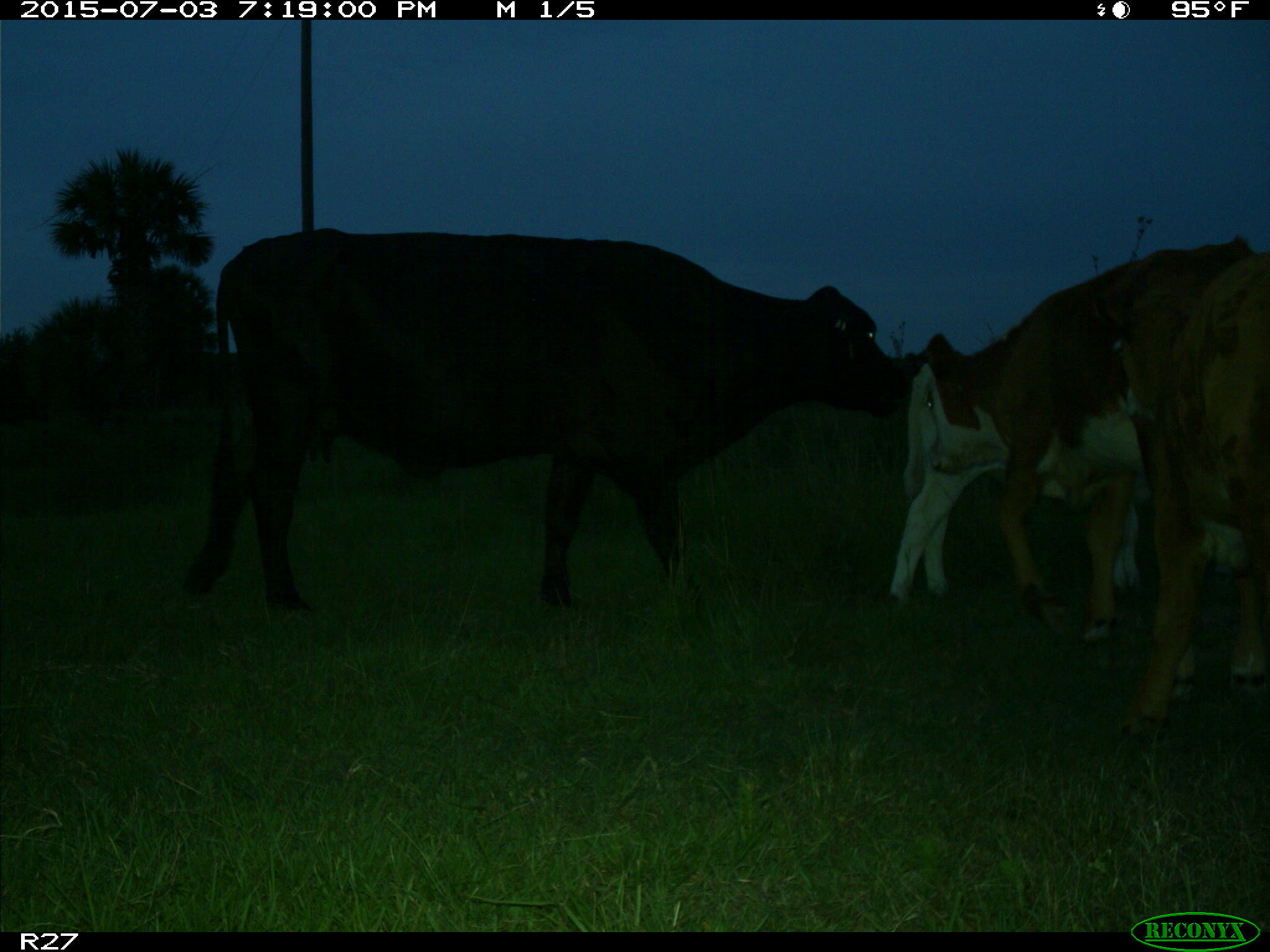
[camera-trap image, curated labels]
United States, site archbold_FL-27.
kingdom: Animalia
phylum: Chordata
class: Mammalia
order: Artiodactyla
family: Bovidae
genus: Bos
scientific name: Bos taurus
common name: domestic cow